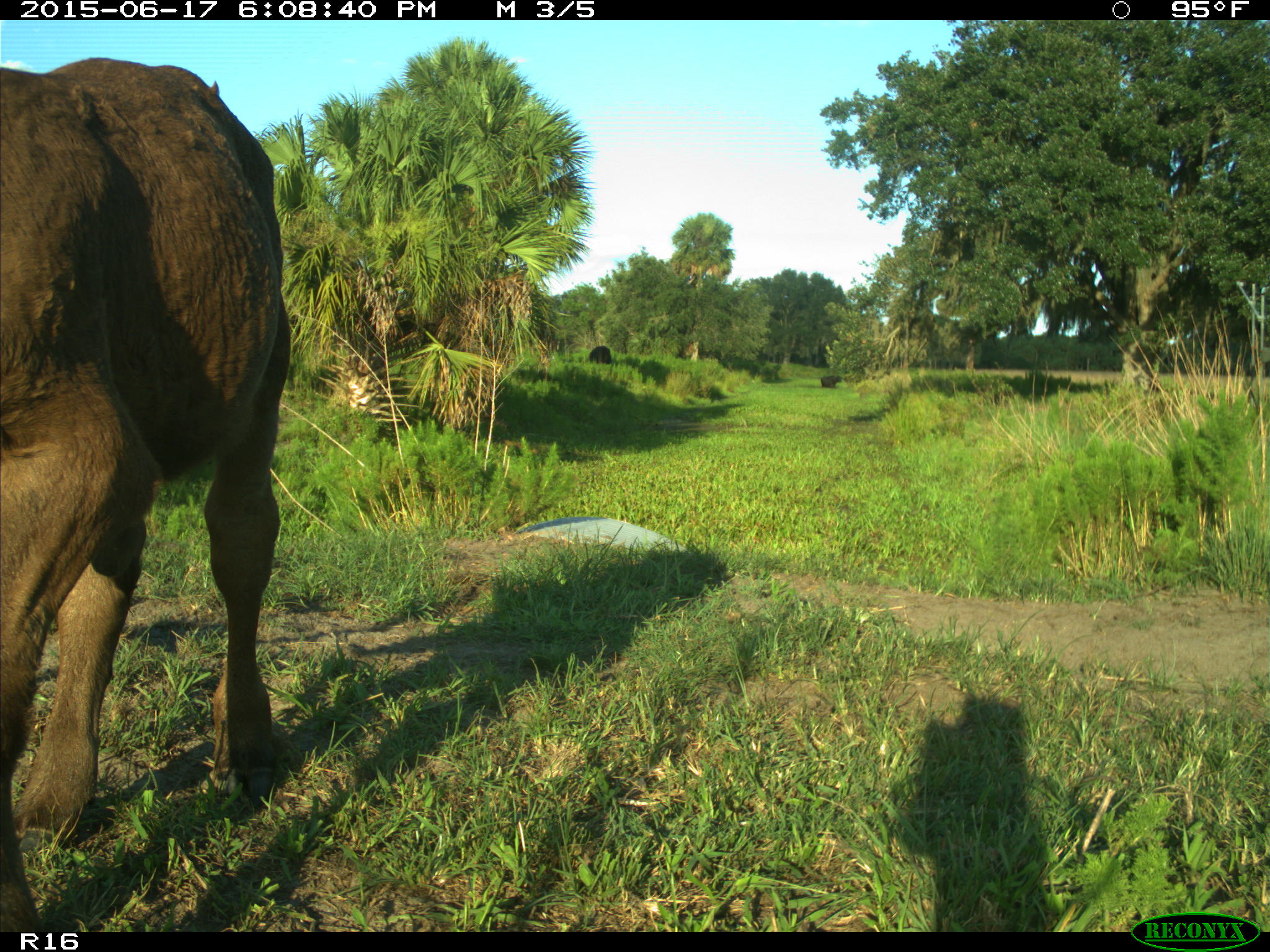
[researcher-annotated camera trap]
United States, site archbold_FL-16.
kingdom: Animalia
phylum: Chordata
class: Mammalia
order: Artiodactyla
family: Bovidae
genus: Bos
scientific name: Bos taurus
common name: domestic cow